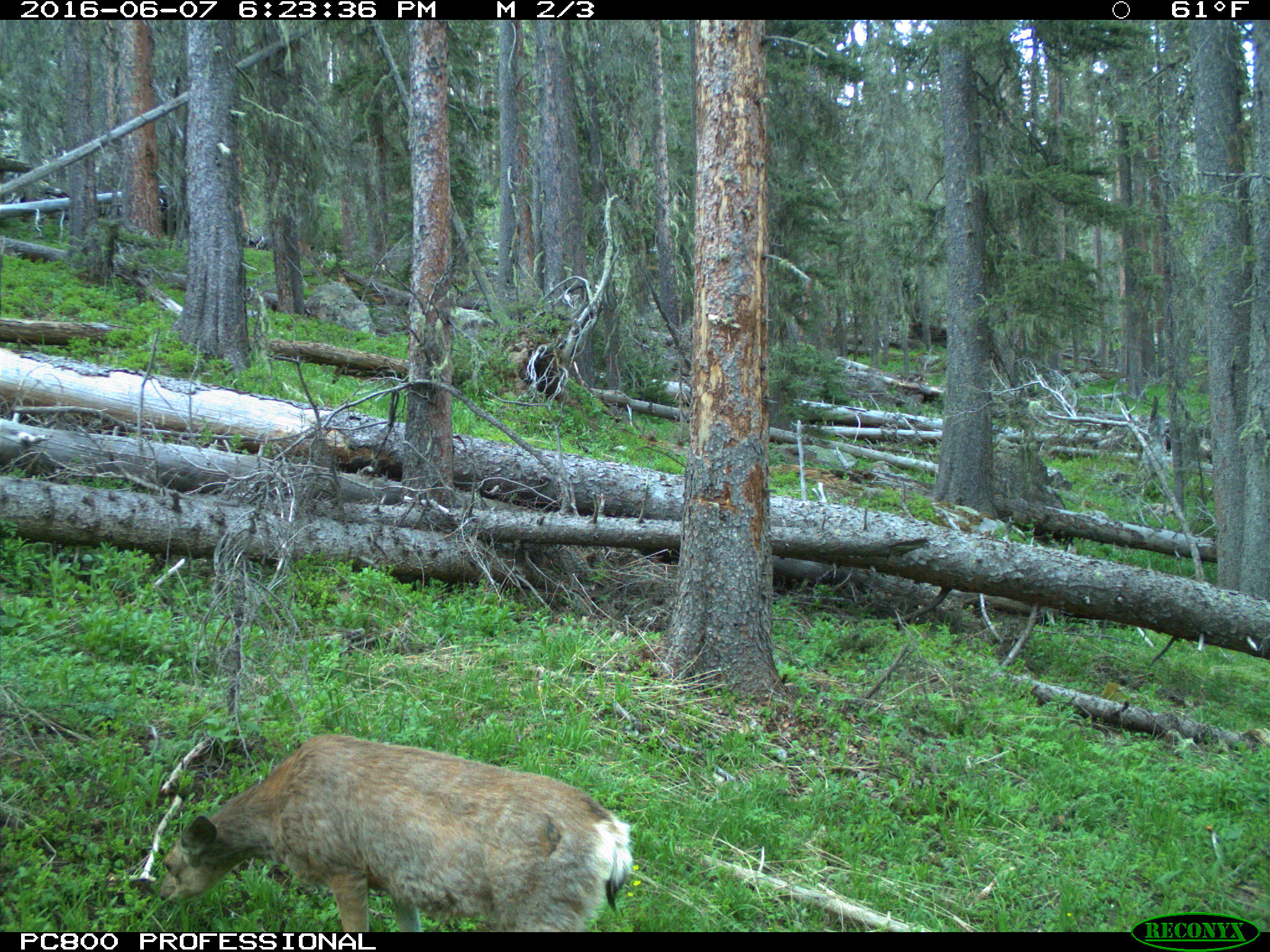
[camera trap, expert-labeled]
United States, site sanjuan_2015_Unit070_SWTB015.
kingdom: Animalia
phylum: Chordata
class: Mammalia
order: Artiodactyla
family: Cervidae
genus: Odocoileus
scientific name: Odocoileus hemionus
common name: mule deer